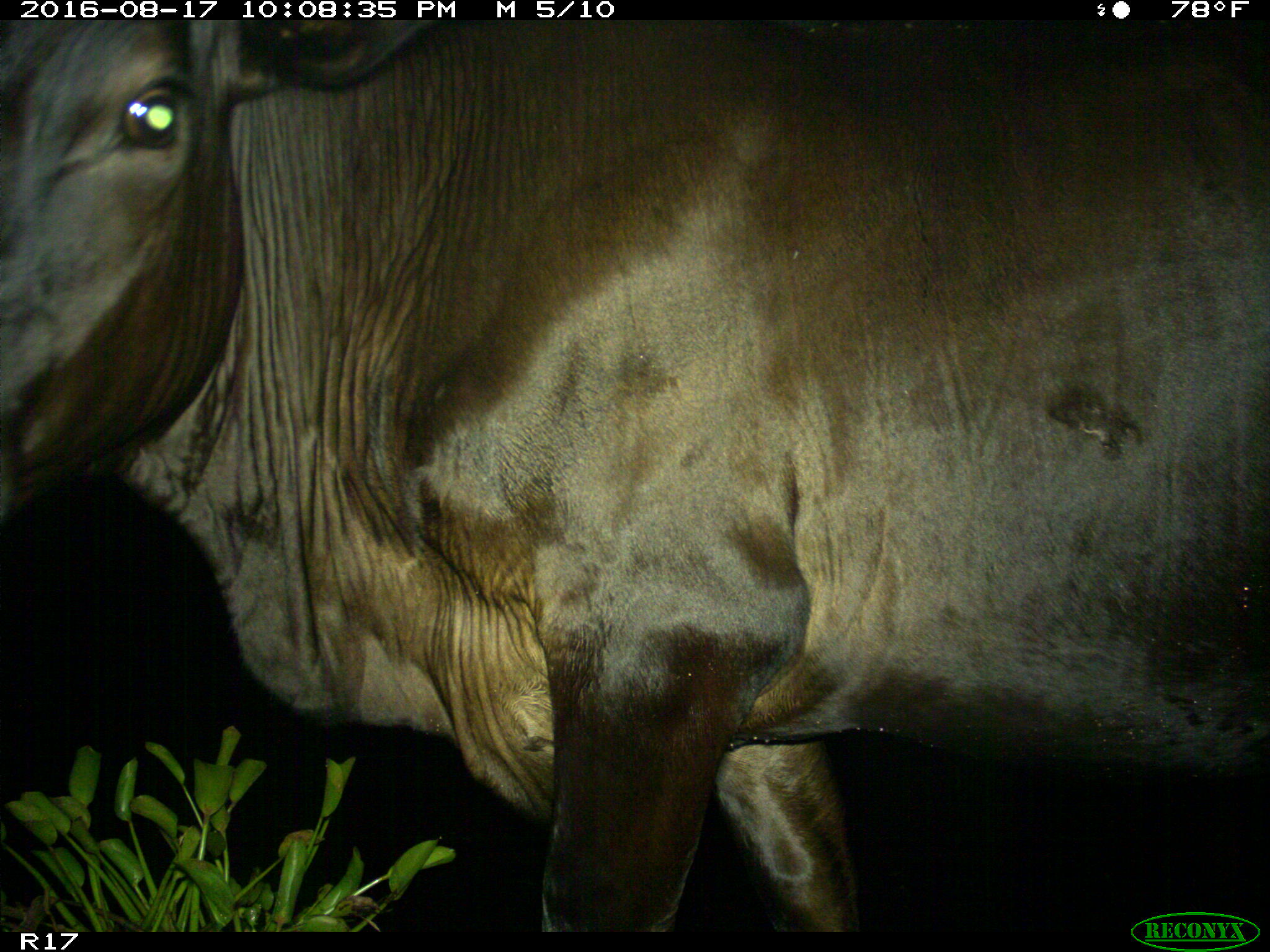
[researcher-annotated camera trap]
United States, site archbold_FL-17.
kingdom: Animalia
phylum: Chordata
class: Mammalia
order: Artiodactyla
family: Bovidae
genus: Bos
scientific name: Bos taurus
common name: domestic cow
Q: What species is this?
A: Bos taurus (domestic cow).